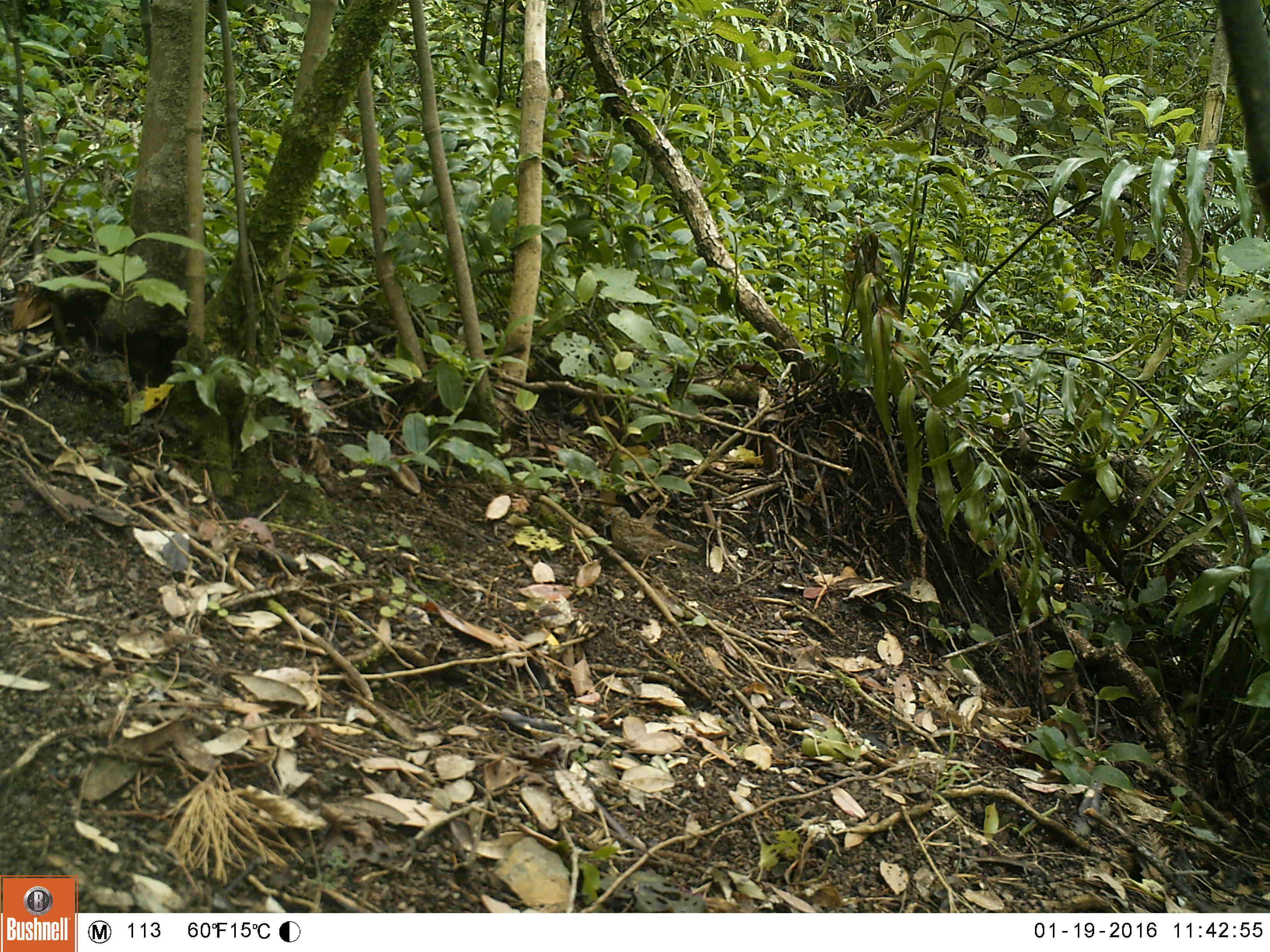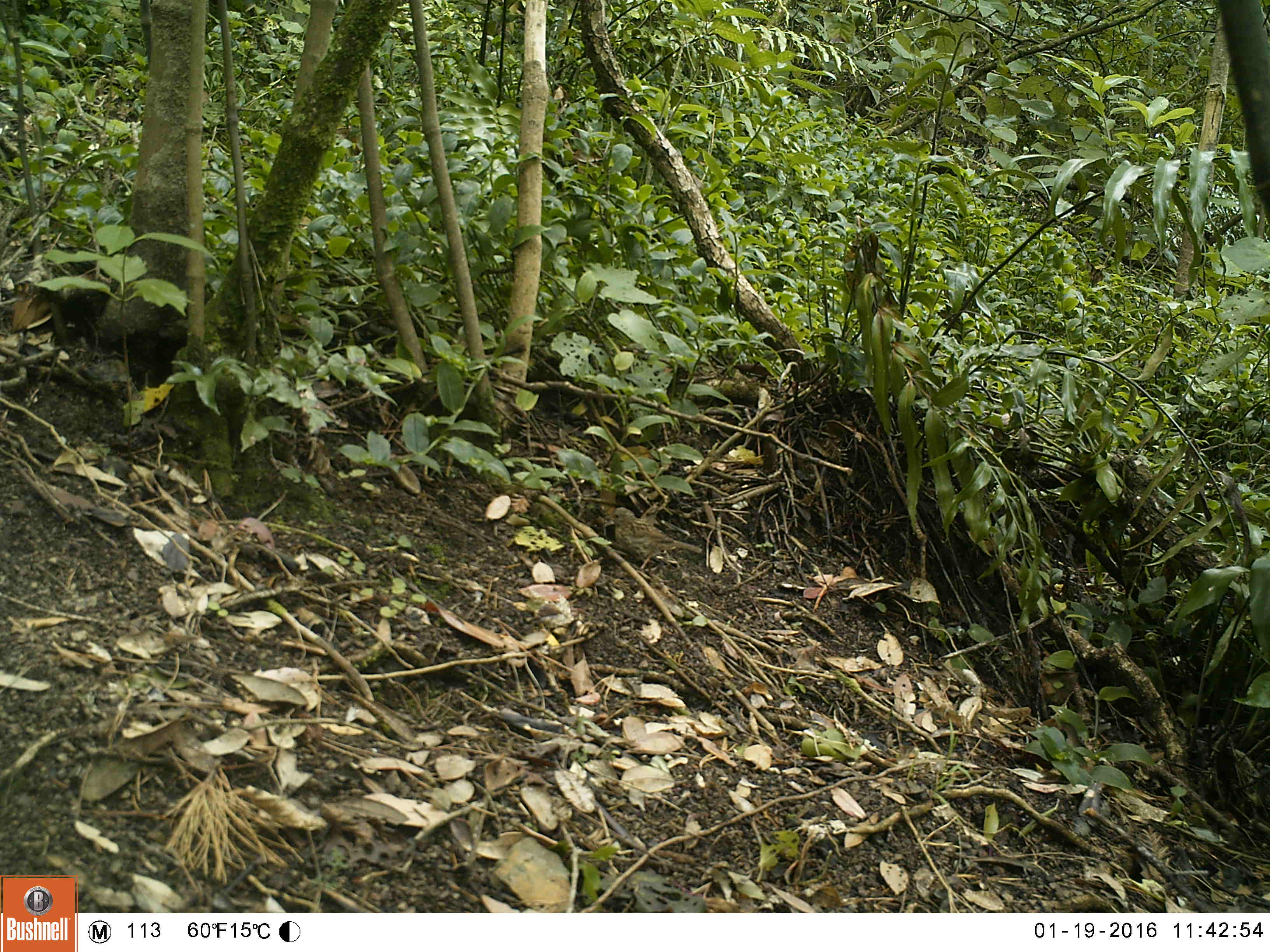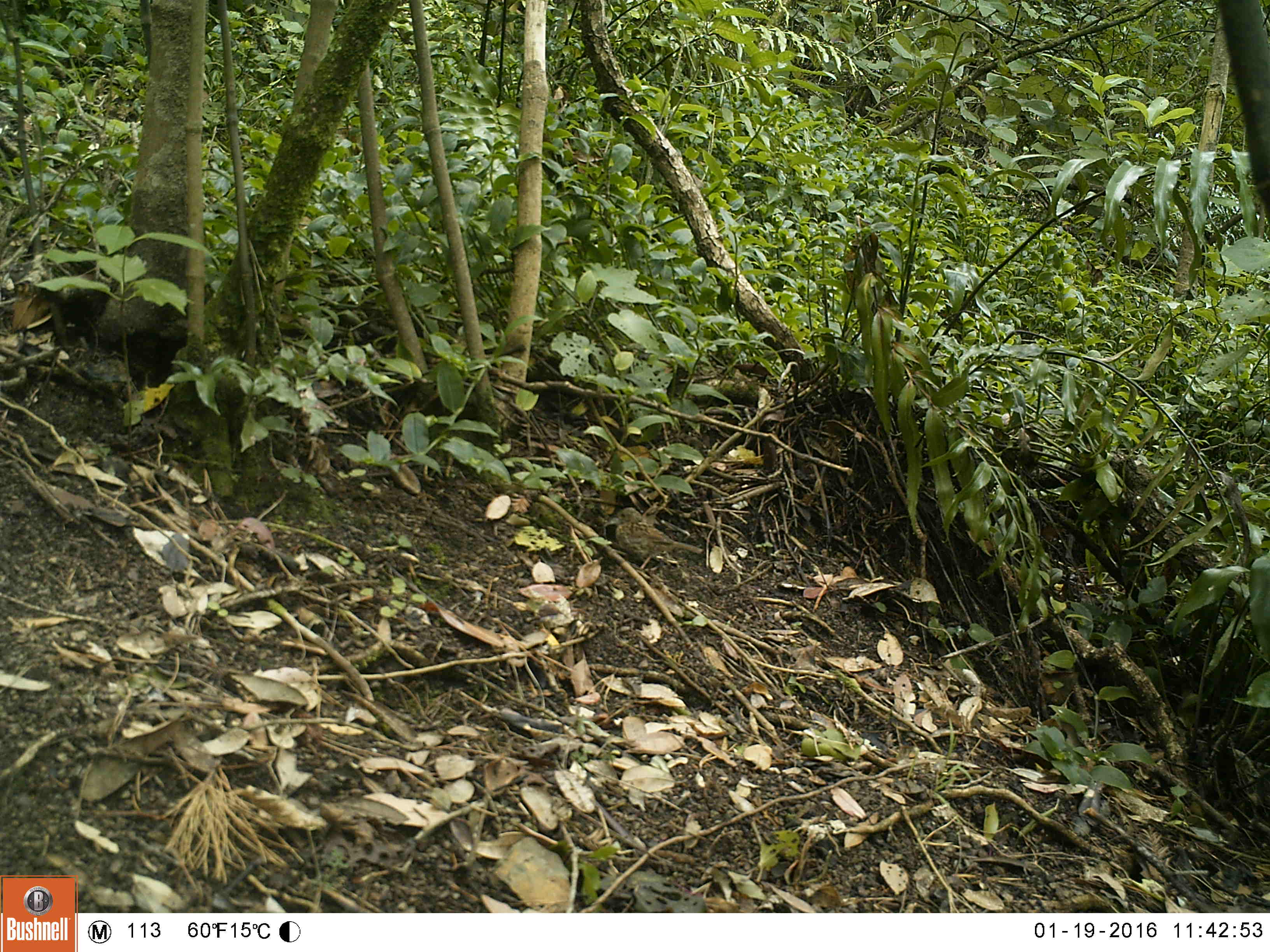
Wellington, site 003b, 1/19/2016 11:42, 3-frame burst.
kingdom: Animalia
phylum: Chordata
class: Aves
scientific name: Aves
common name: bird